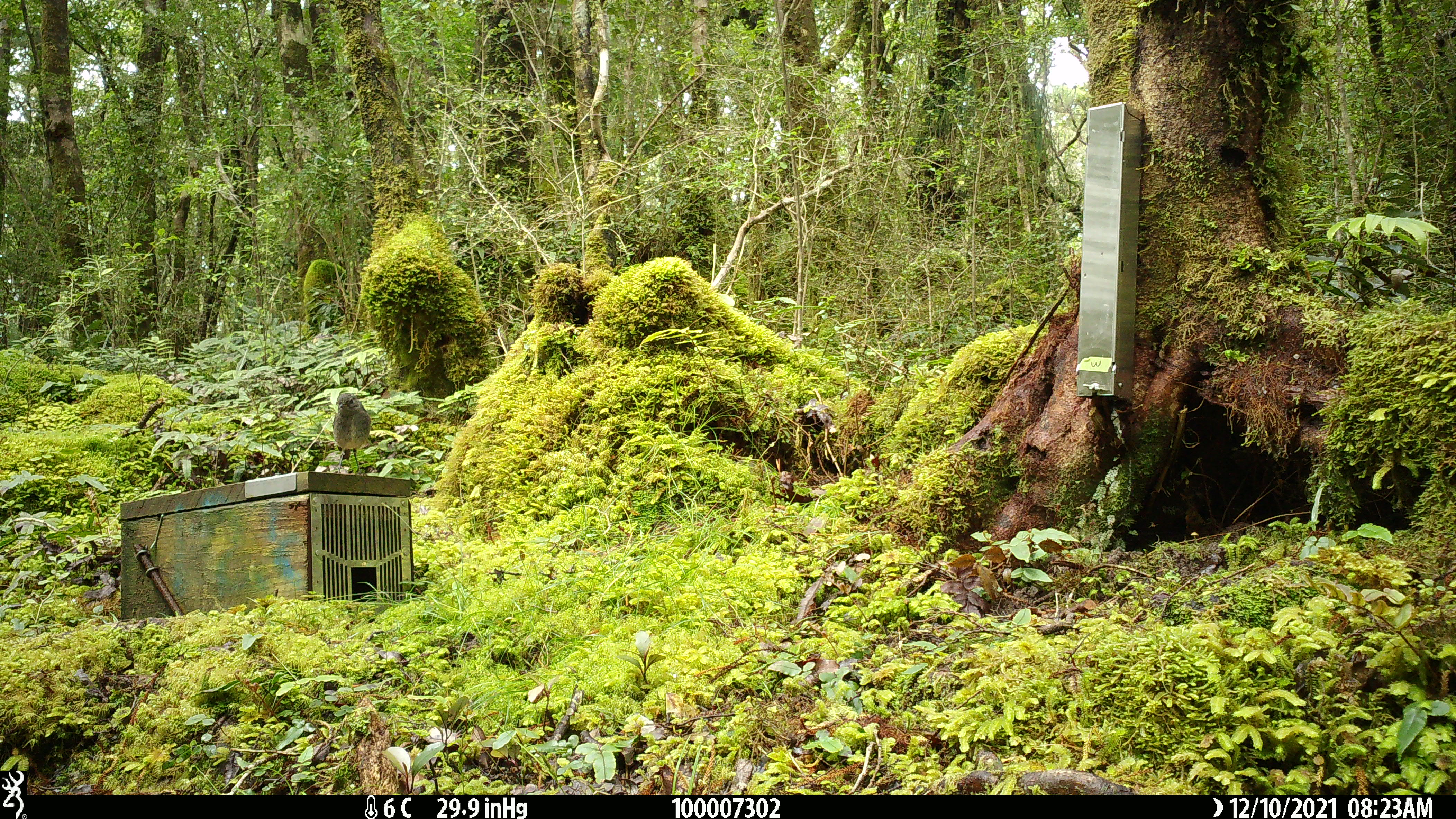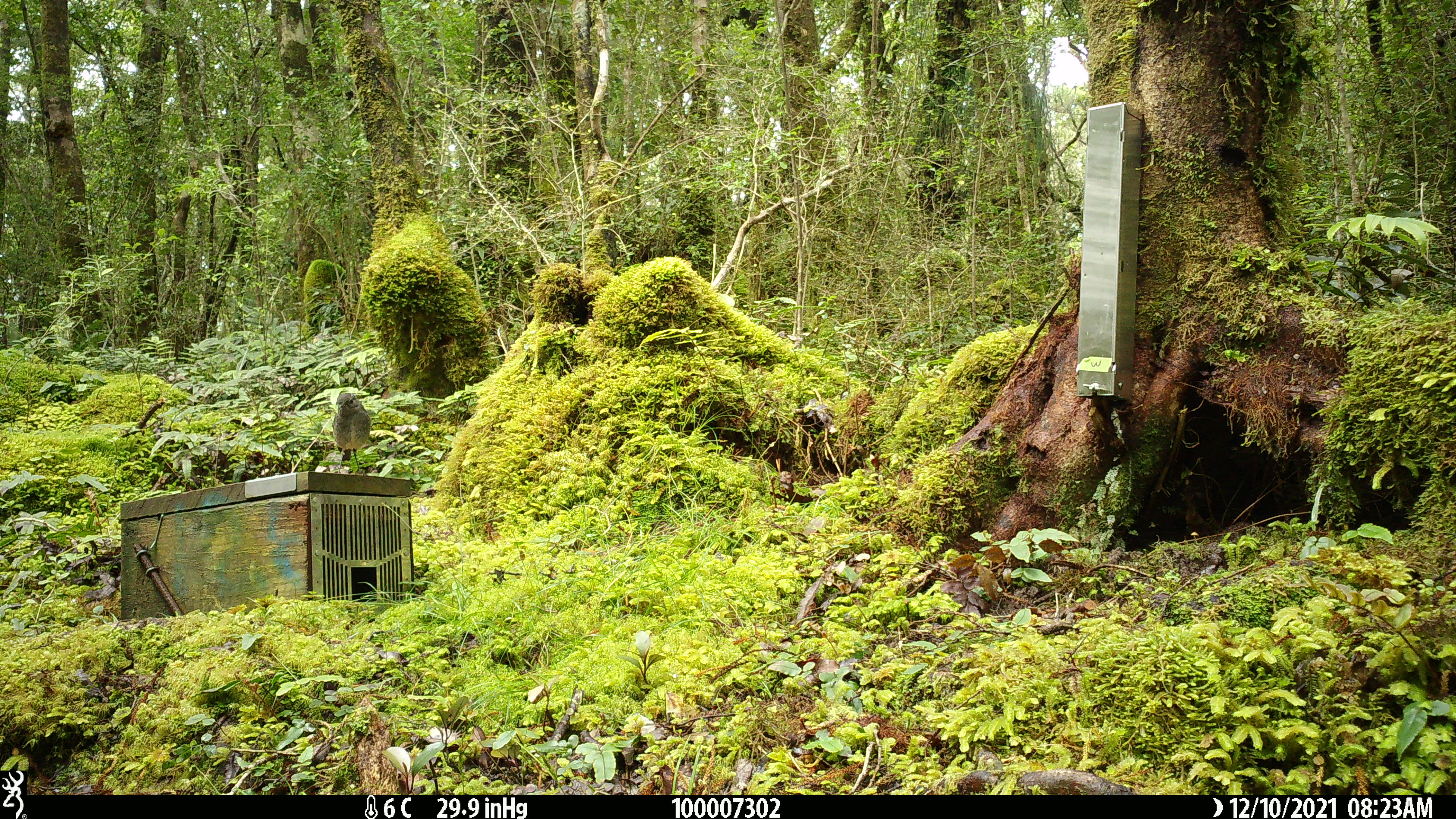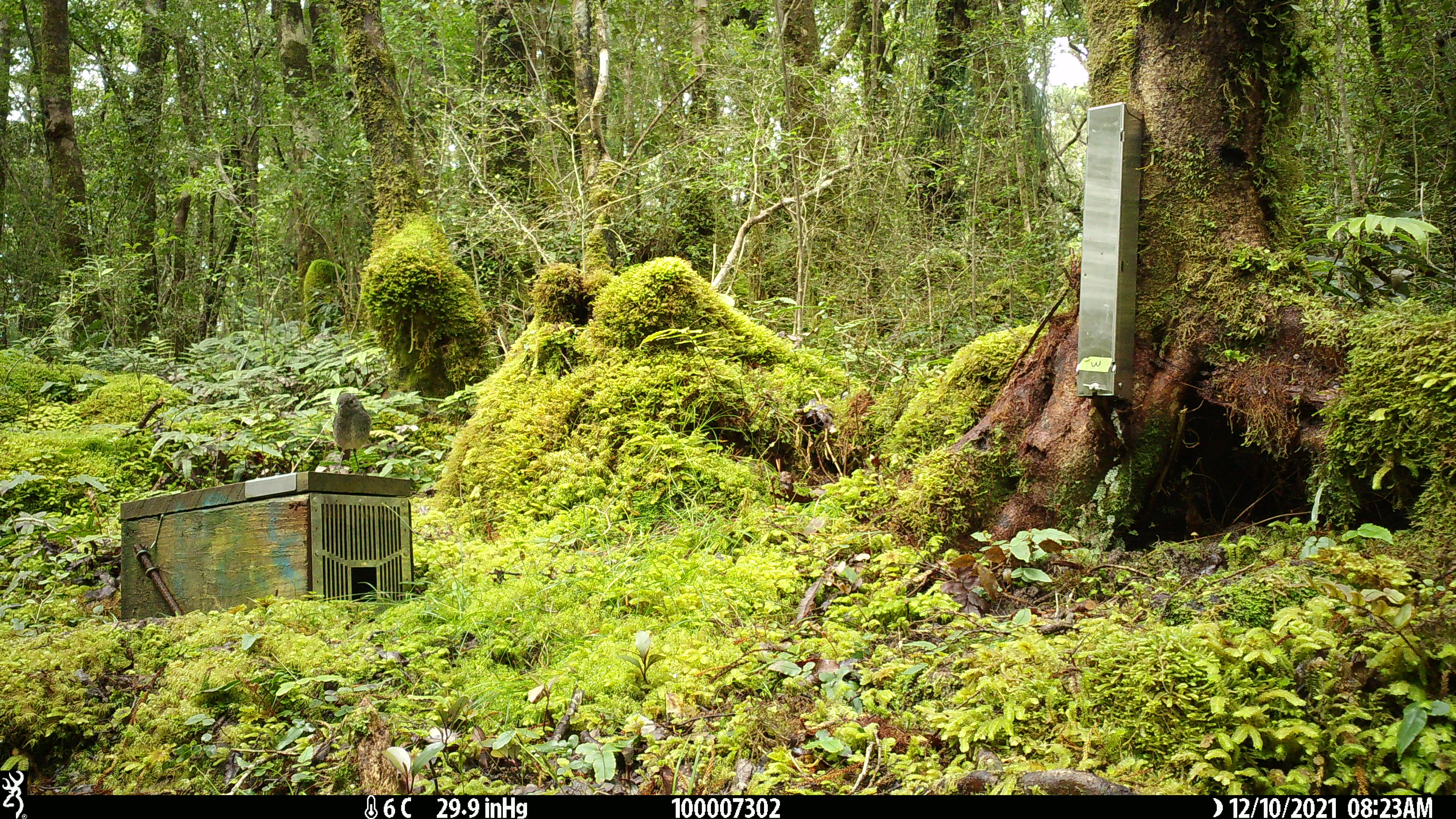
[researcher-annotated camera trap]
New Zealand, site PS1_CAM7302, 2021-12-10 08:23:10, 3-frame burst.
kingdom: Animalia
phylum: Chordata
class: Aves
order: Passeriformes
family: Petroicidae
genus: Petroica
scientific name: Petroica australis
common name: new zealand robin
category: robin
Robin (new zealand robin) (Petroica australis).